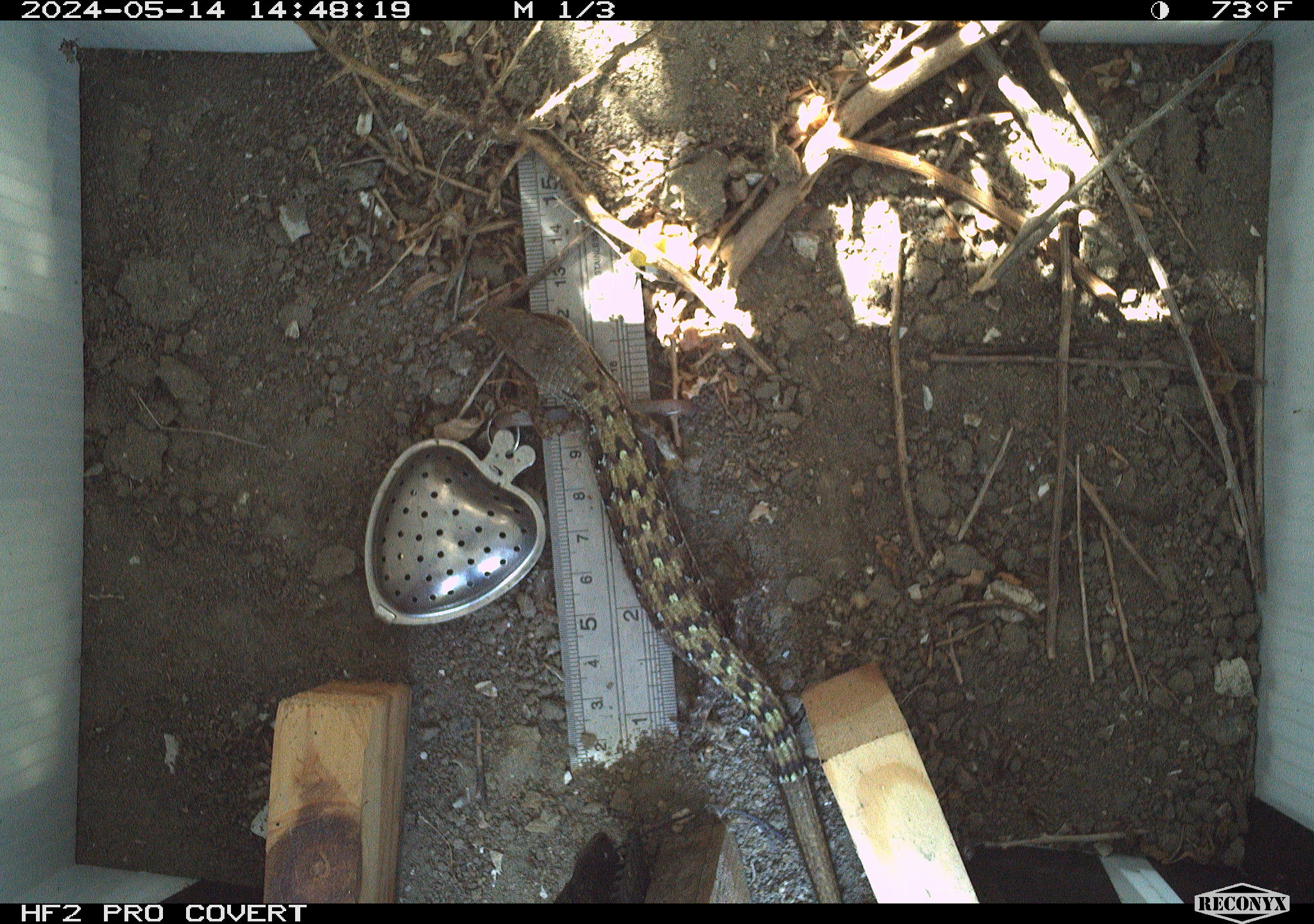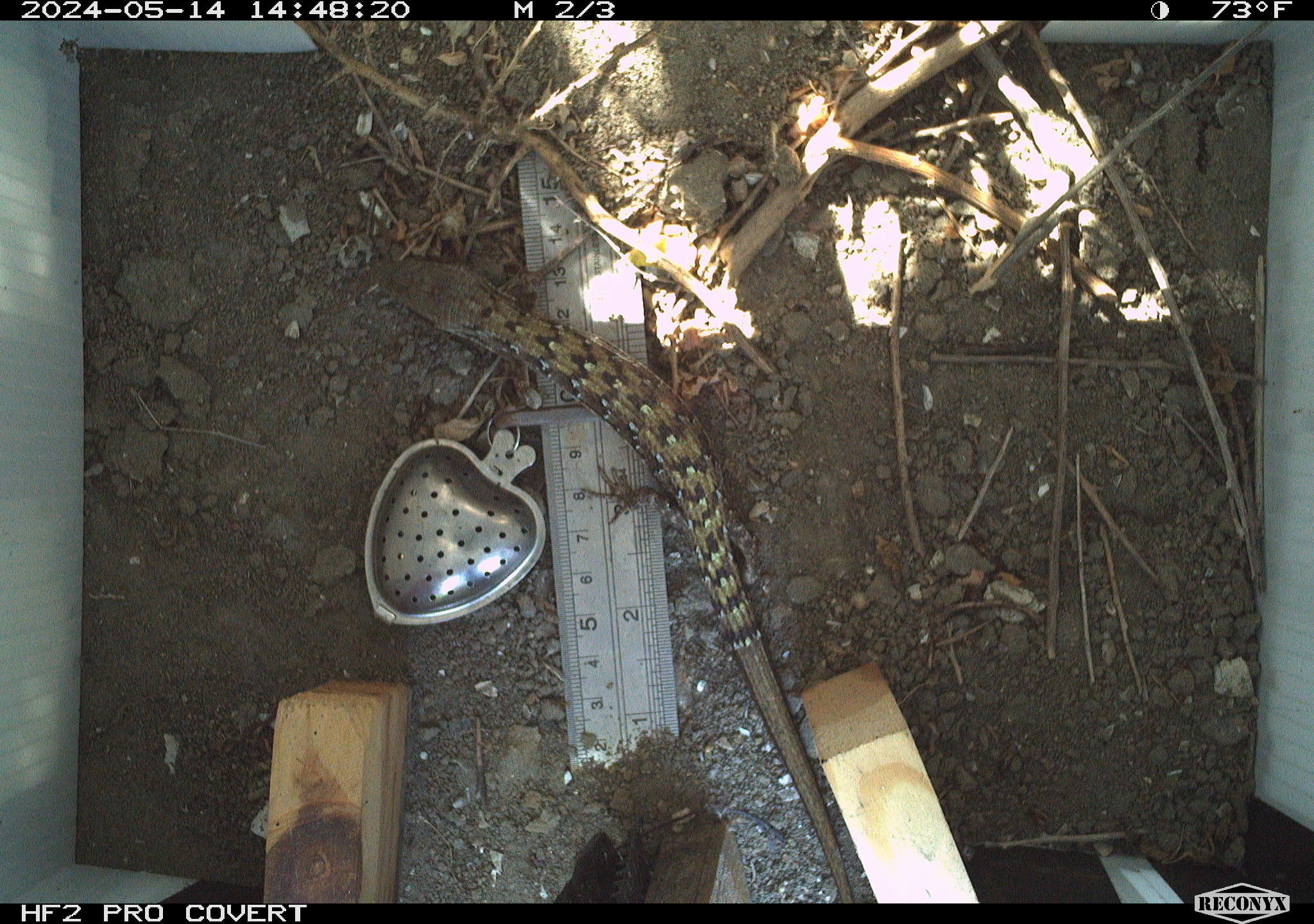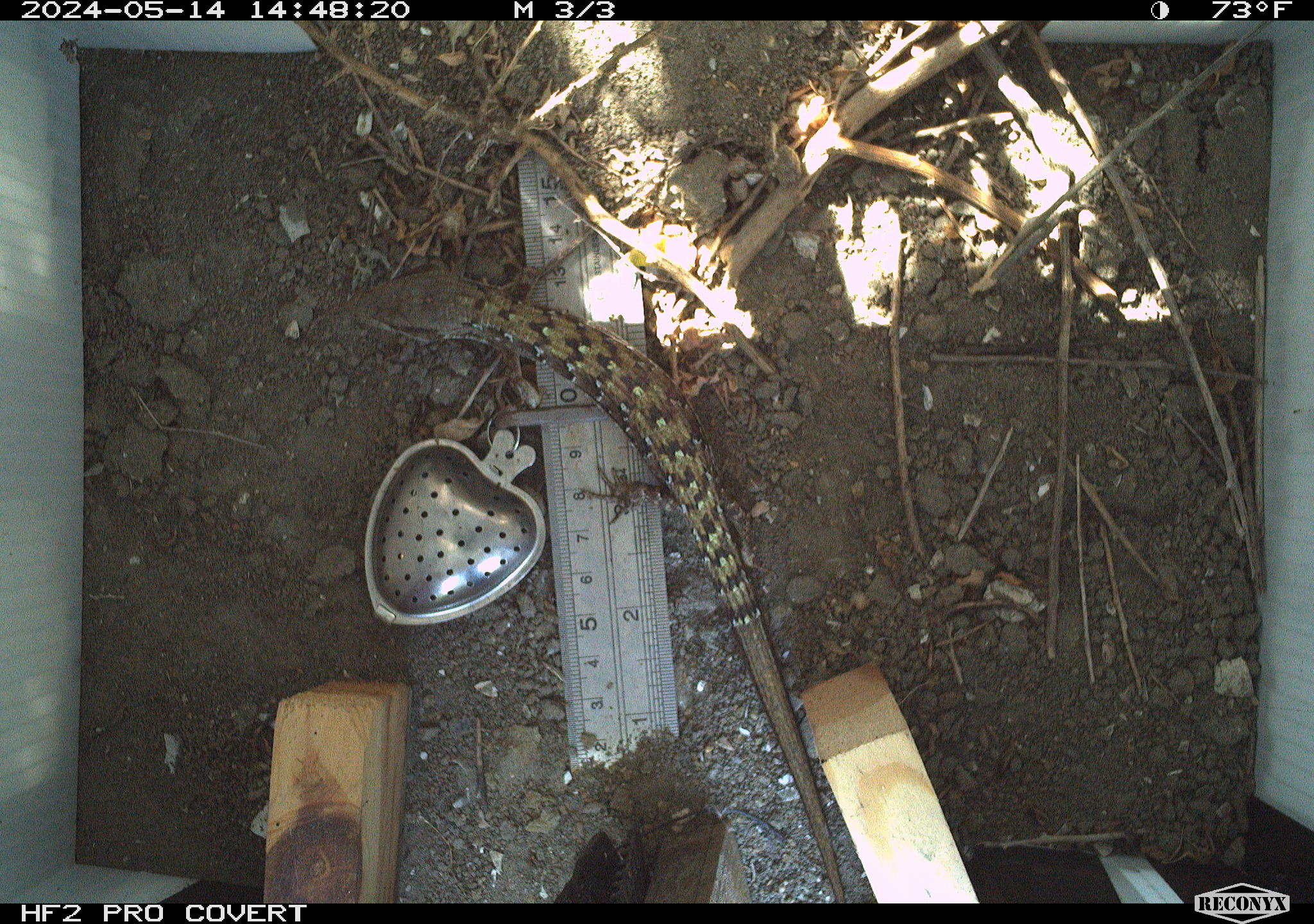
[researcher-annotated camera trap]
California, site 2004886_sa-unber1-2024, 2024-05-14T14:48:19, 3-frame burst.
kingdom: Animalia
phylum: Chordata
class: Reptilia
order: Squamata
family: Teiidae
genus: Aspidoscelis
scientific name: Aspidoscelis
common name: whiptail lizards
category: aspidoscelis species